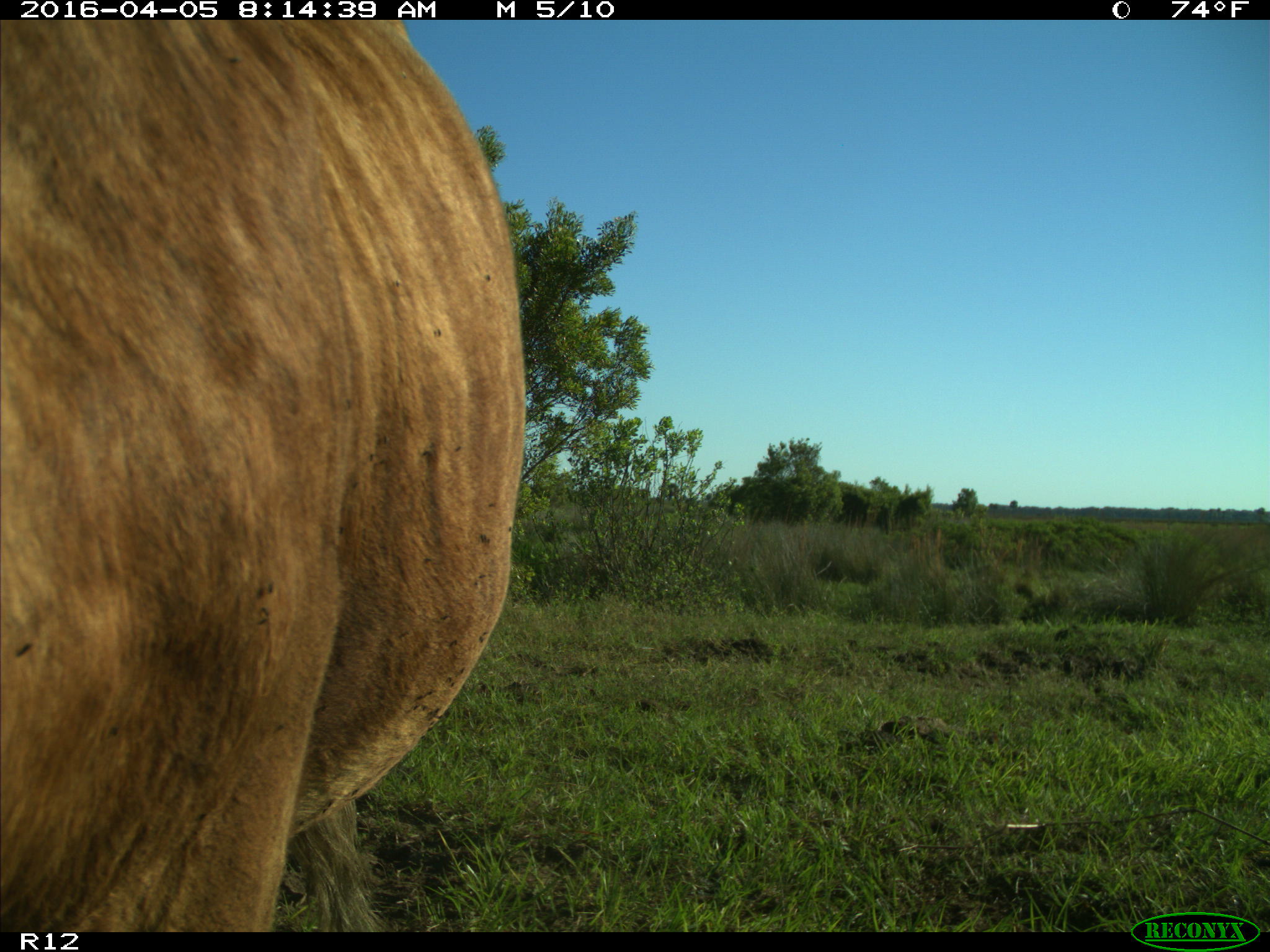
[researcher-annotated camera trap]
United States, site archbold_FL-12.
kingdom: Animalia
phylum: Chordata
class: Mammalia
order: Artiodactyla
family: Bovidae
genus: Bos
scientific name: Bos taurus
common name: domestic cow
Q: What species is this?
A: Bos taurus (domestic cow).